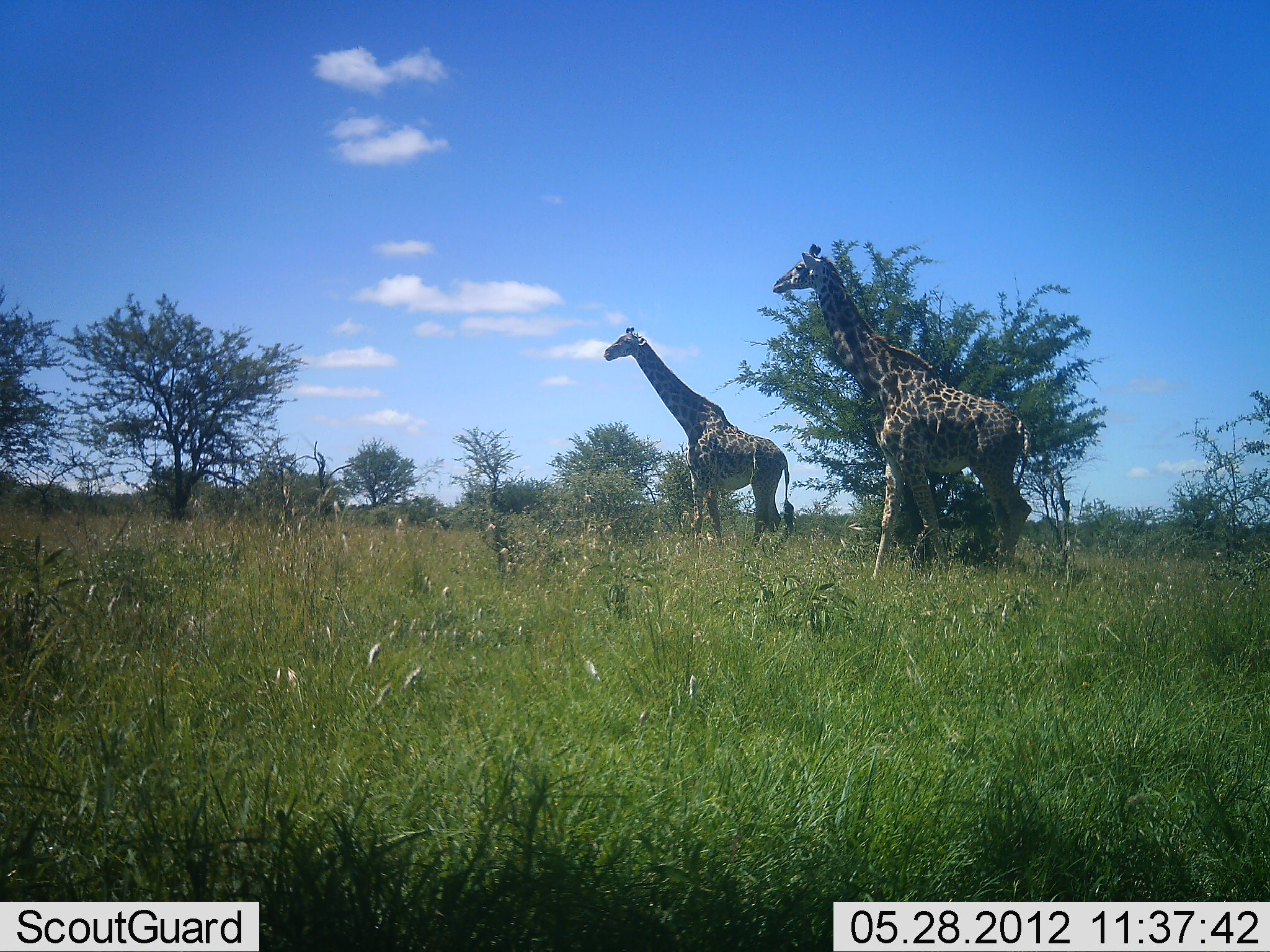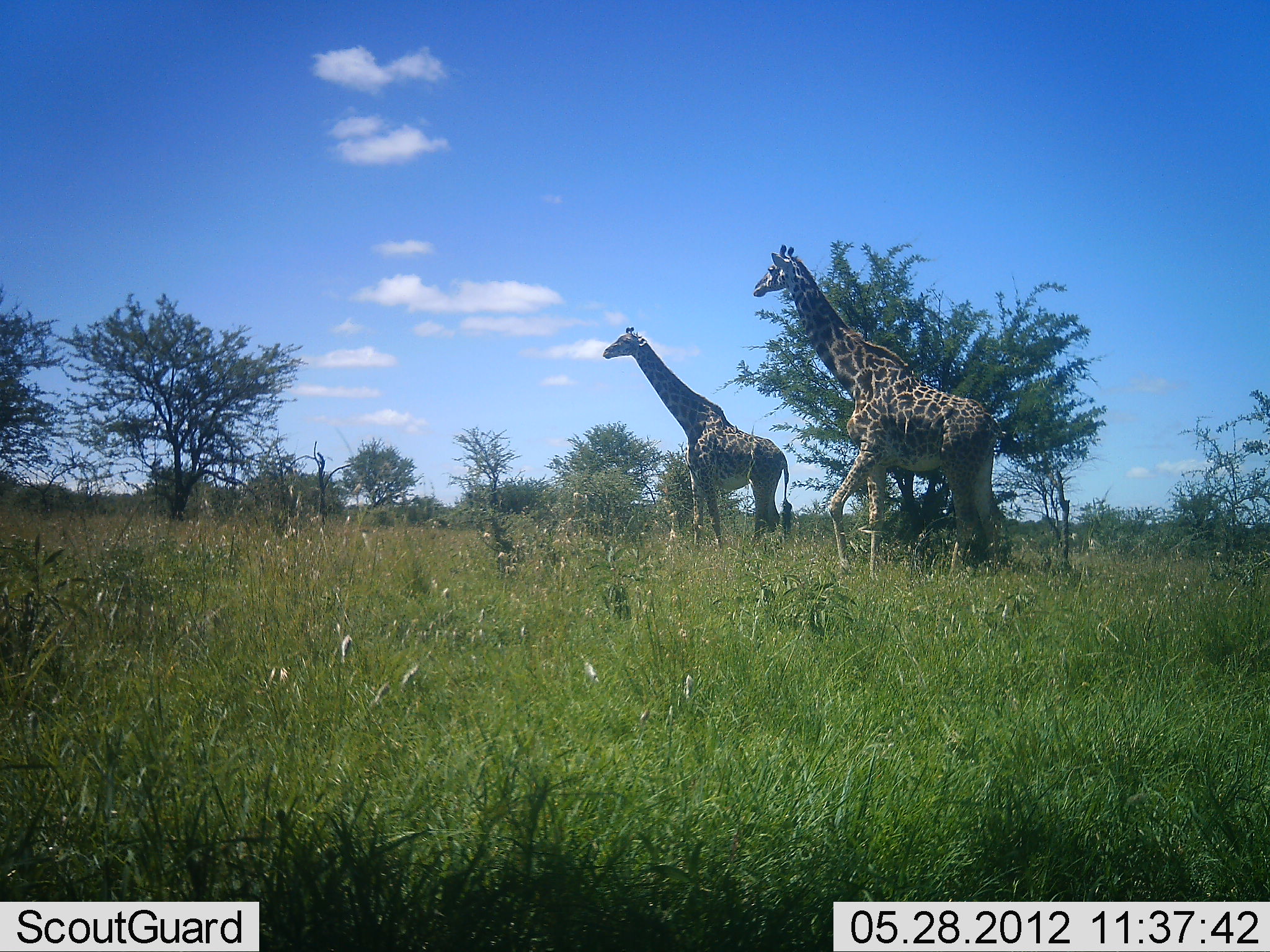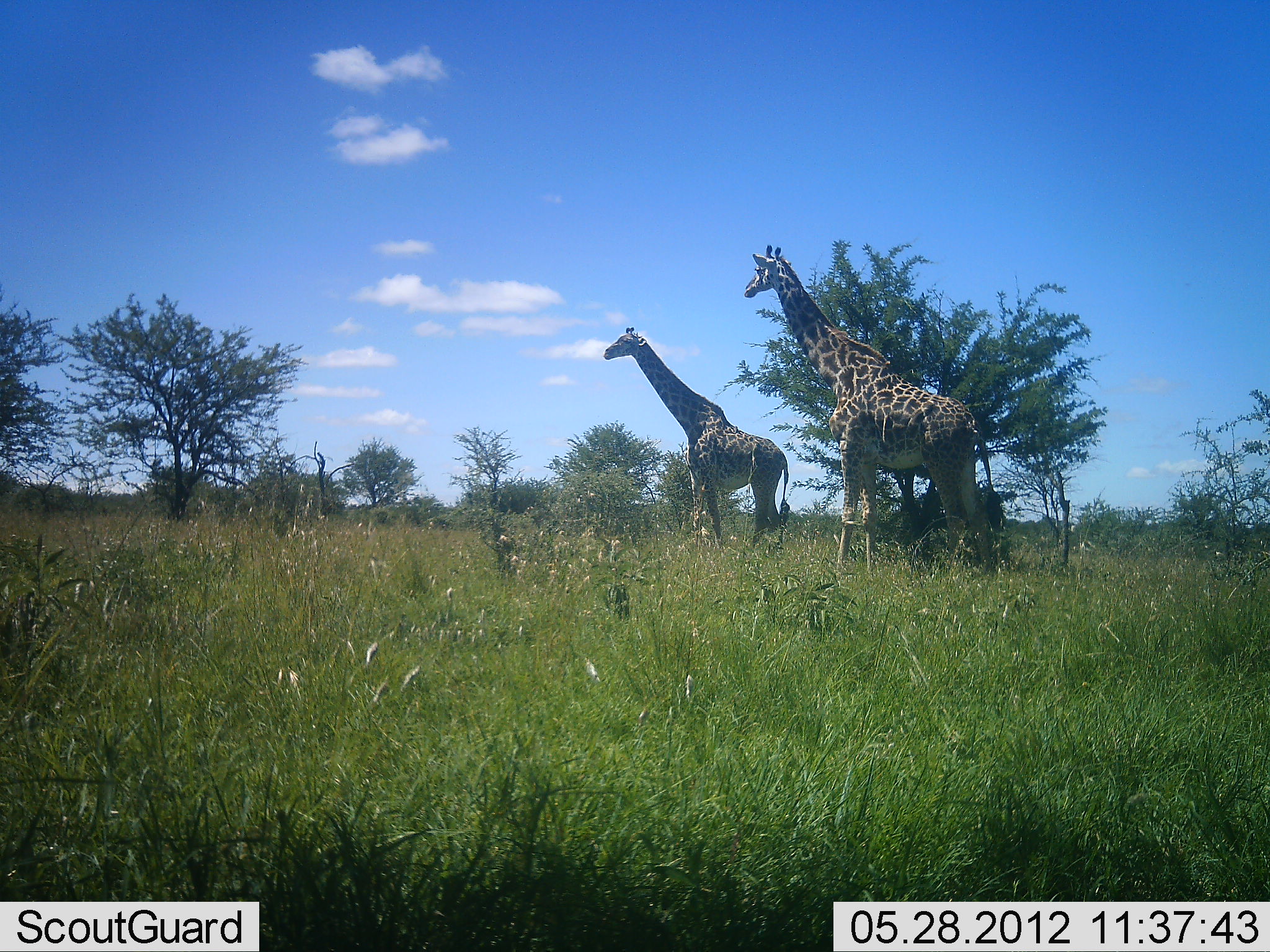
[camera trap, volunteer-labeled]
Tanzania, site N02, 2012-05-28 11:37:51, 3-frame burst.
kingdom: Animalia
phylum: Chordata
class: Mammalia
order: Artiodactyla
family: Giraffidae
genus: Giraffa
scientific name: Giraffa camelopardalis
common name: giraffe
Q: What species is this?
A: Giraffe (Giraffa camelopardalis).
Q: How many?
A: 2.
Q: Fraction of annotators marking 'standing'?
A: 91%.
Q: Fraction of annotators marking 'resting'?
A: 9%.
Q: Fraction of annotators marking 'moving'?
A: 82%.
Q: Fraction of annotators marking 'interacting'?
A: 0%.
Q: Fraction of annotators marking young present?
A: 0%.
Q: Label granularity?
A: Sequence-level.